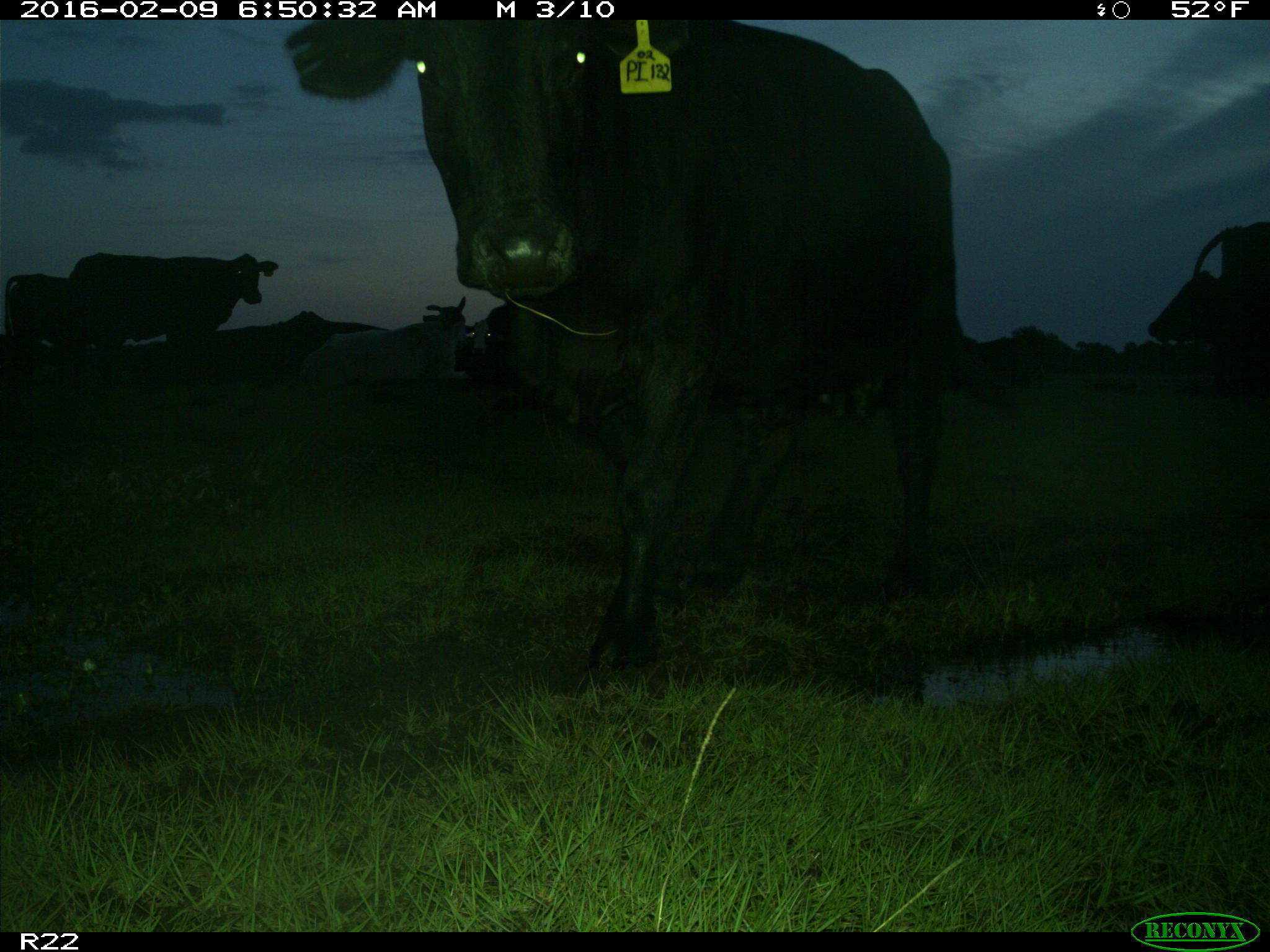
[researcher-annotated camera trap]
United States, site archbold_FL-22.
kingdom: Animalia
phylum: Chordata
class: Mammalia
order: Artiodactyla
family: Bovidae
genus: Bos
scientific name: Bos taurus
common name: domestic cow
Bos taurus (domestic cow).